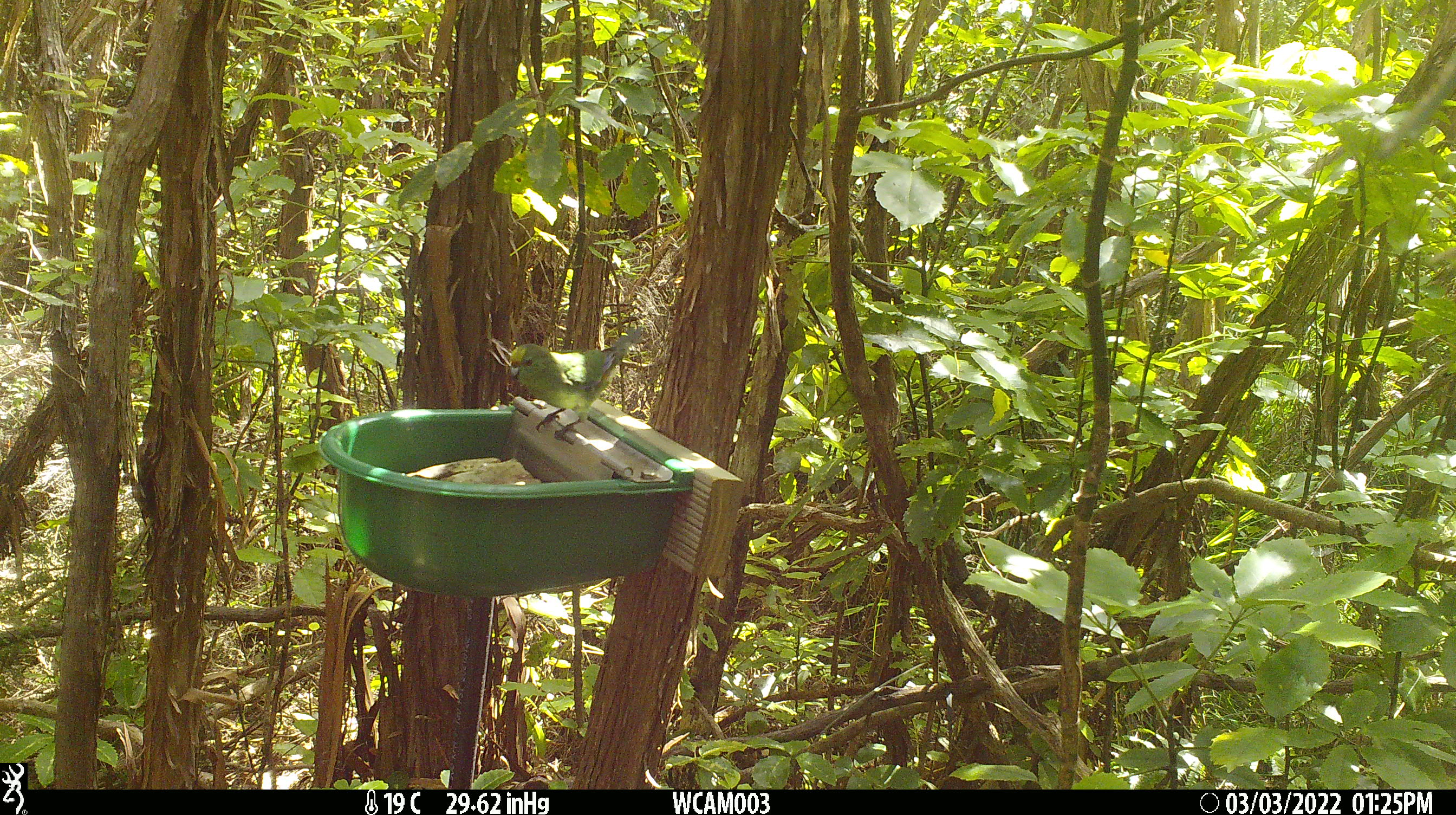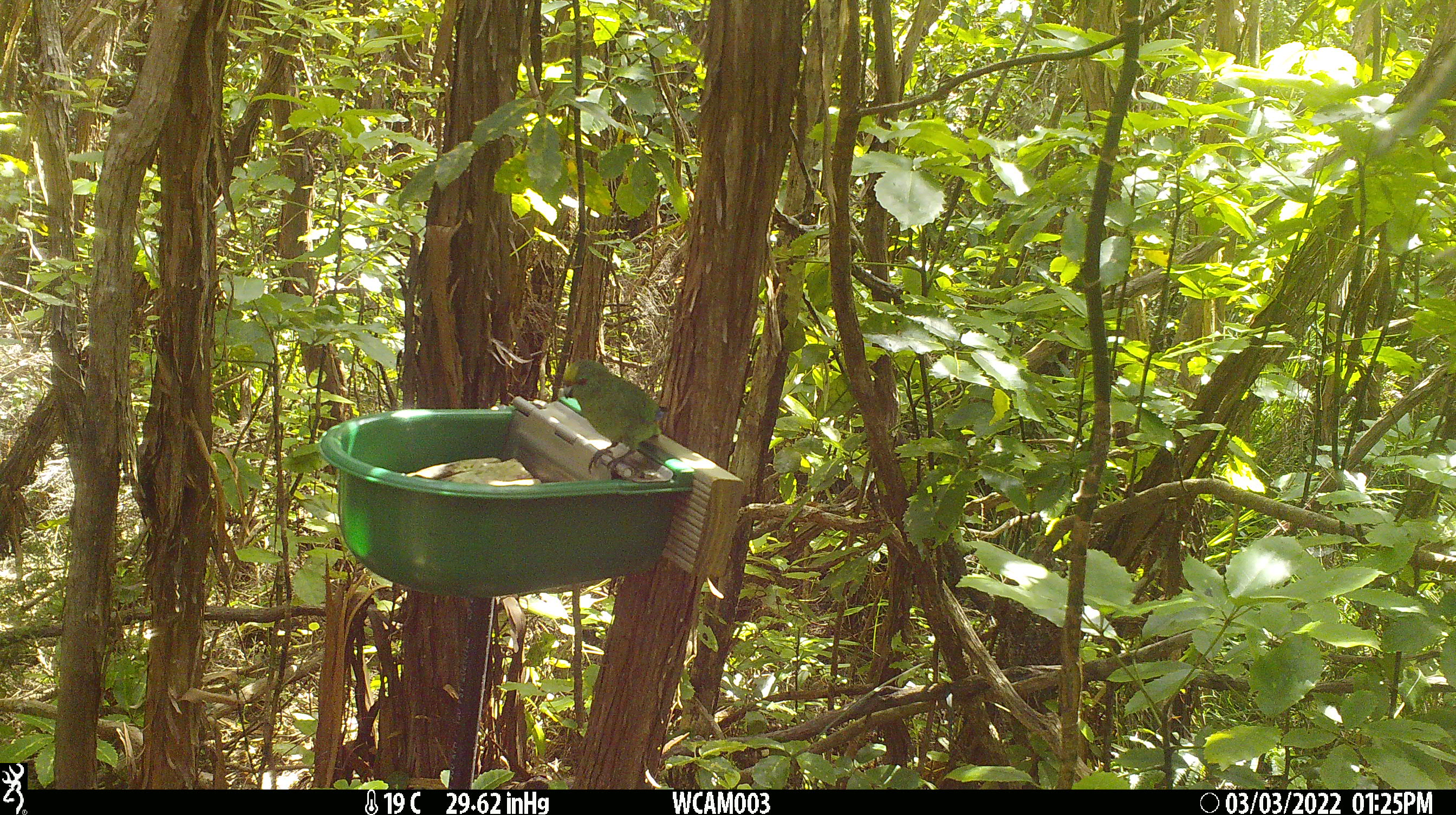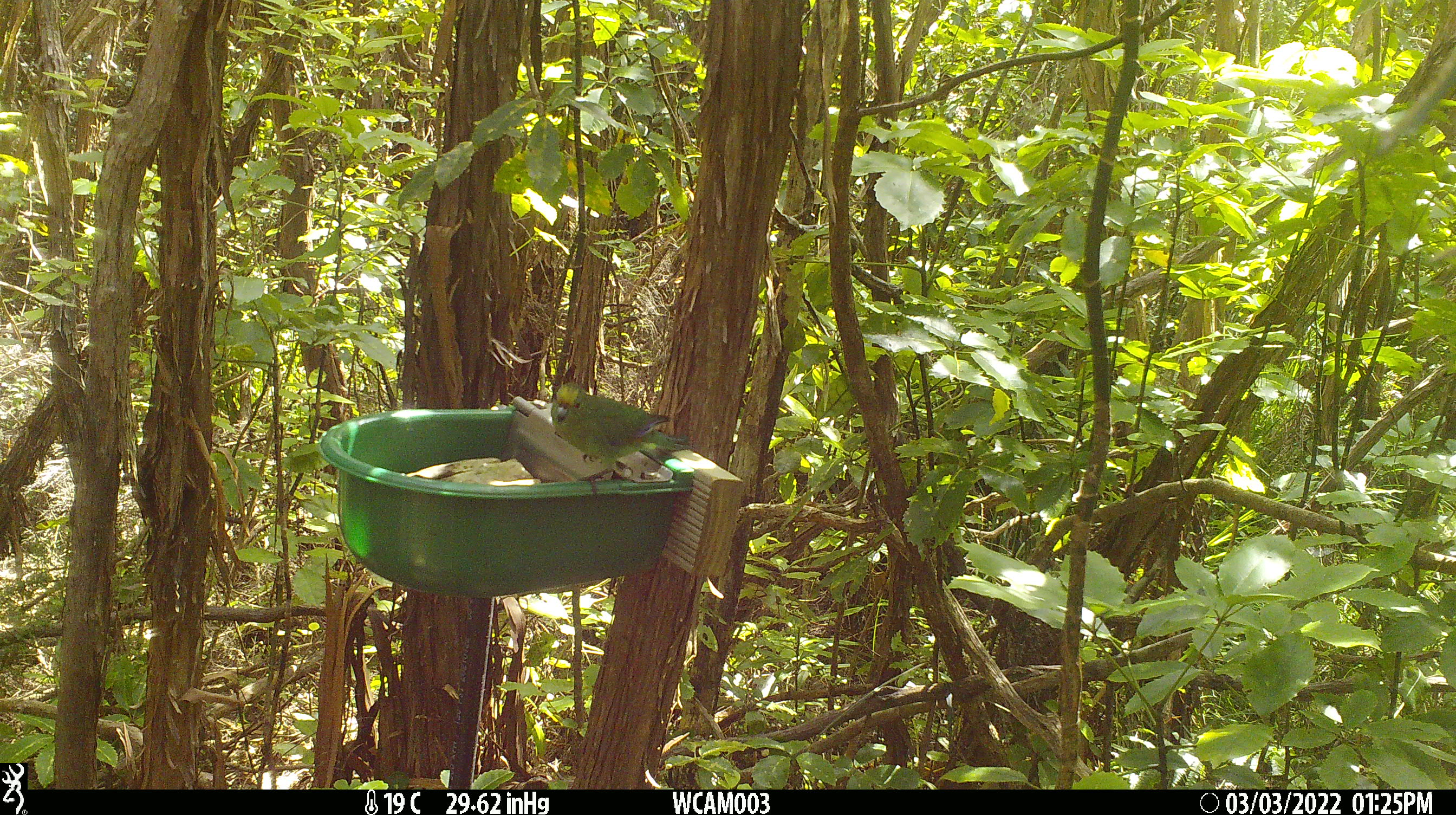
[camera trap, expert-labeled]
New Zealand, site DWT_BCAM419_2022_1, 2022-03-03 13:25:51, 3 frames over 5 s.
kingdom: Animalia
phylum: Chordata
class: Aves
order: Psittaciformes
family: Psittaculidae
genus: Cyanoramphus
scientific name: Cyanoramphus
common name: parakeet